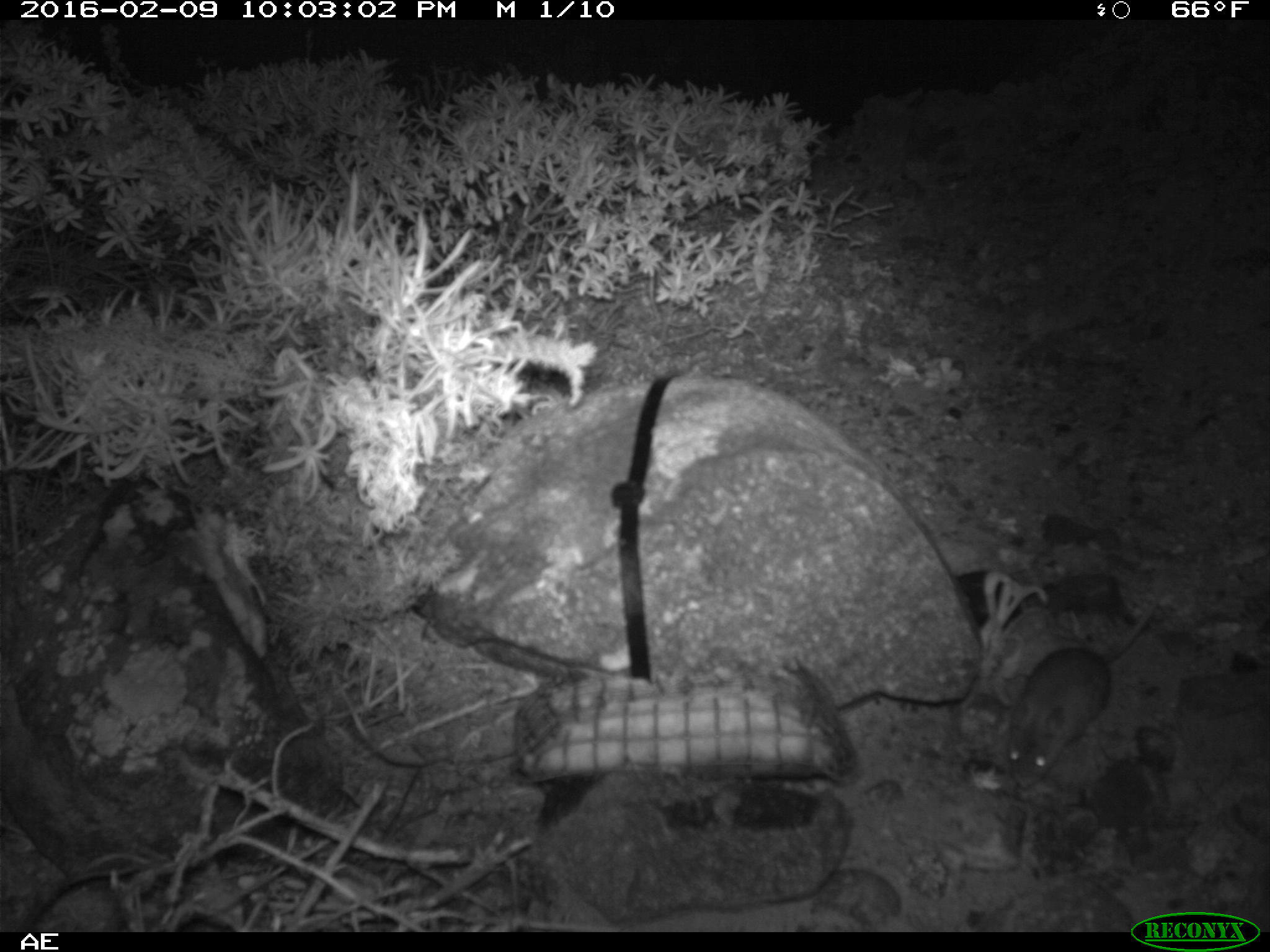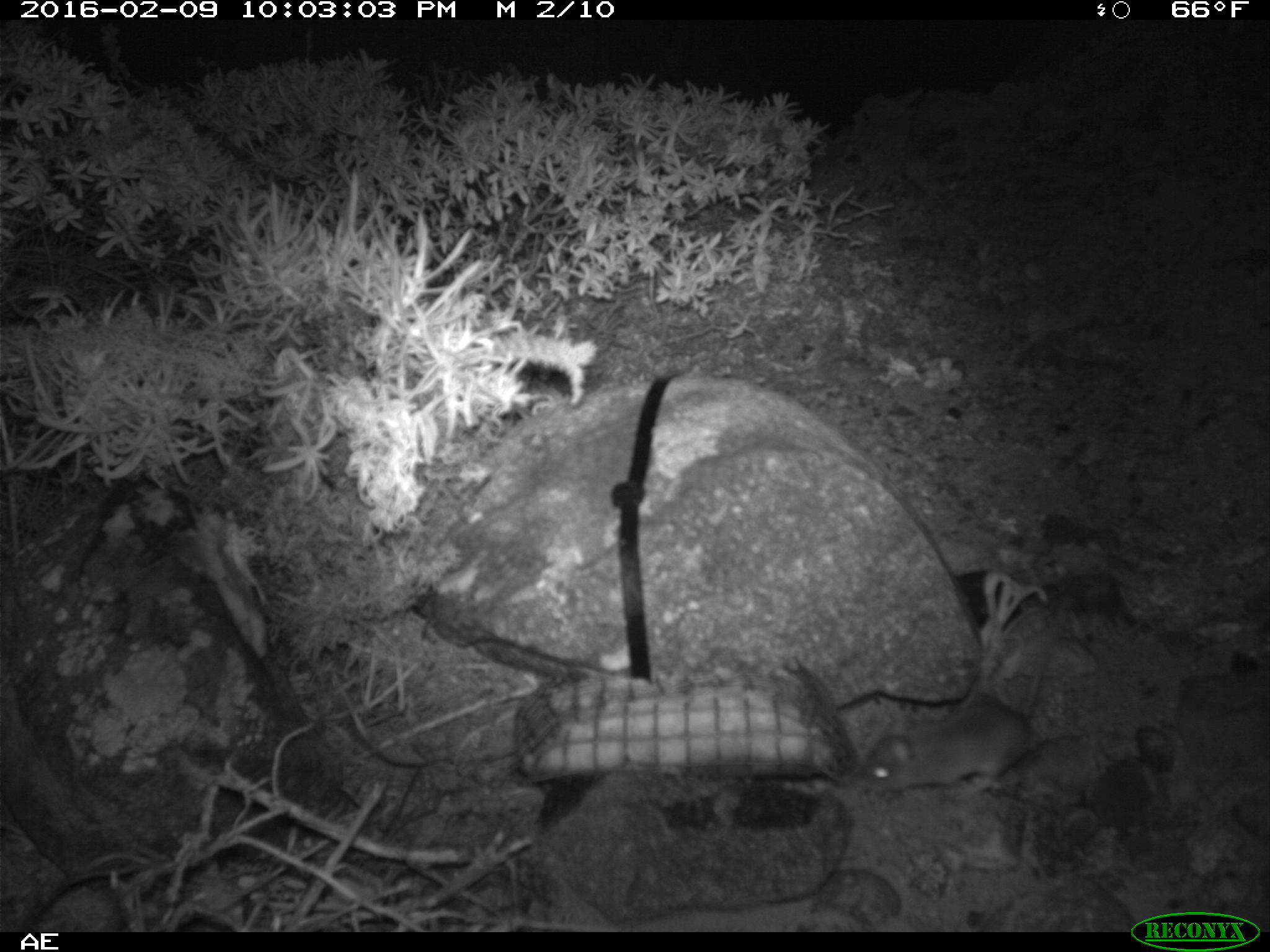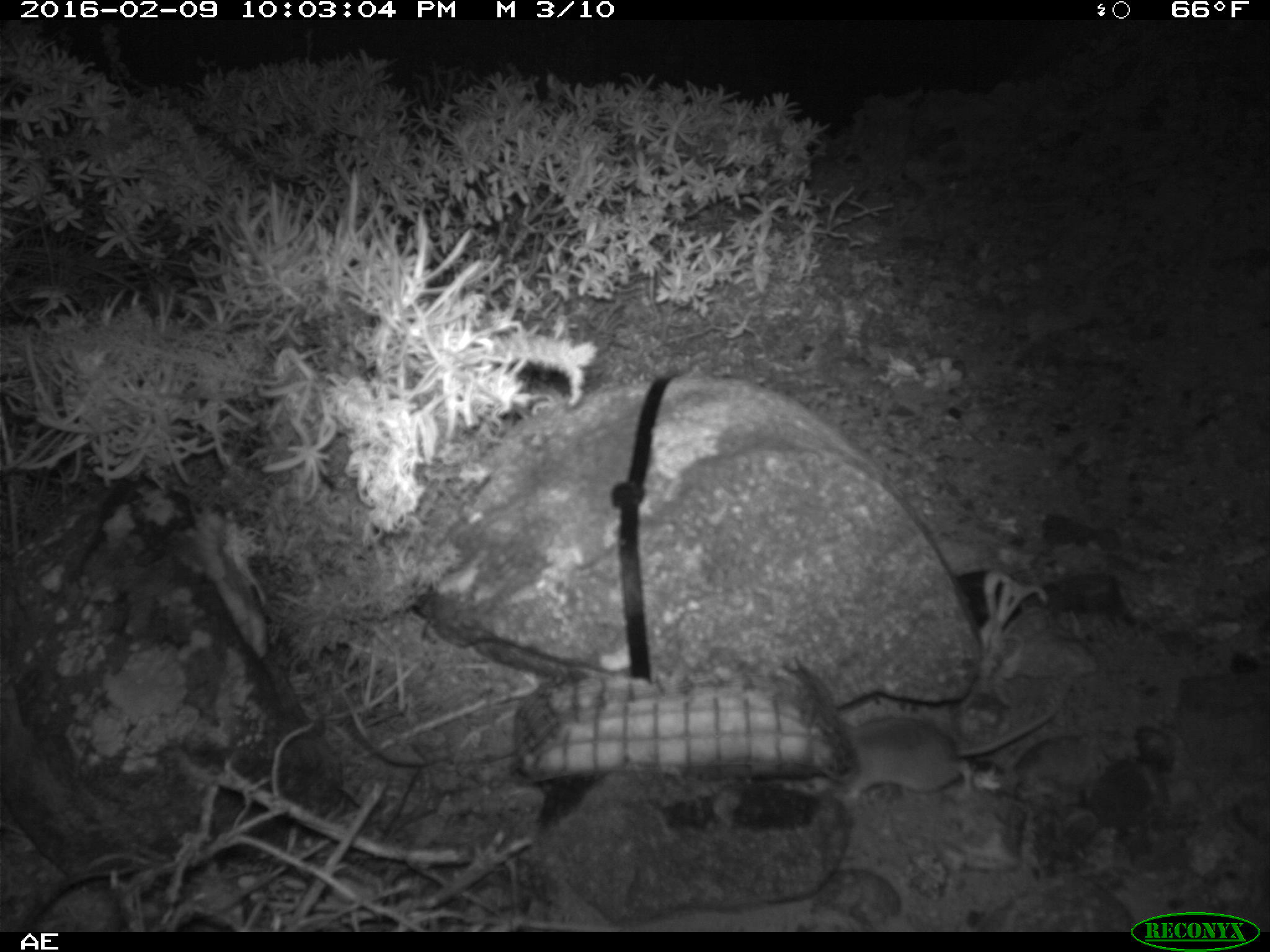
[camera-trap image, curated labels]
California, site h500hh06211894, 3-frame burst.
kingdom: Animalia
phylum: Chordata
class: Mammalia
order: Rodentia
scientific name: Rodentia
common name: rodent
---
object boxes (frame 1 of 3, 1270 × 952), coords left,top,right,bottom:
rodent: 1005,573,1170,785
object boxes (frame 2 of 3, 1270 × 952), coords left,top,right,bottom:
rodent: 858,599,1065,795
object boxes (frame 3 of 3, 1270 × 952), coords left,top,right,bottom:
rodent: 832,672,1072,811